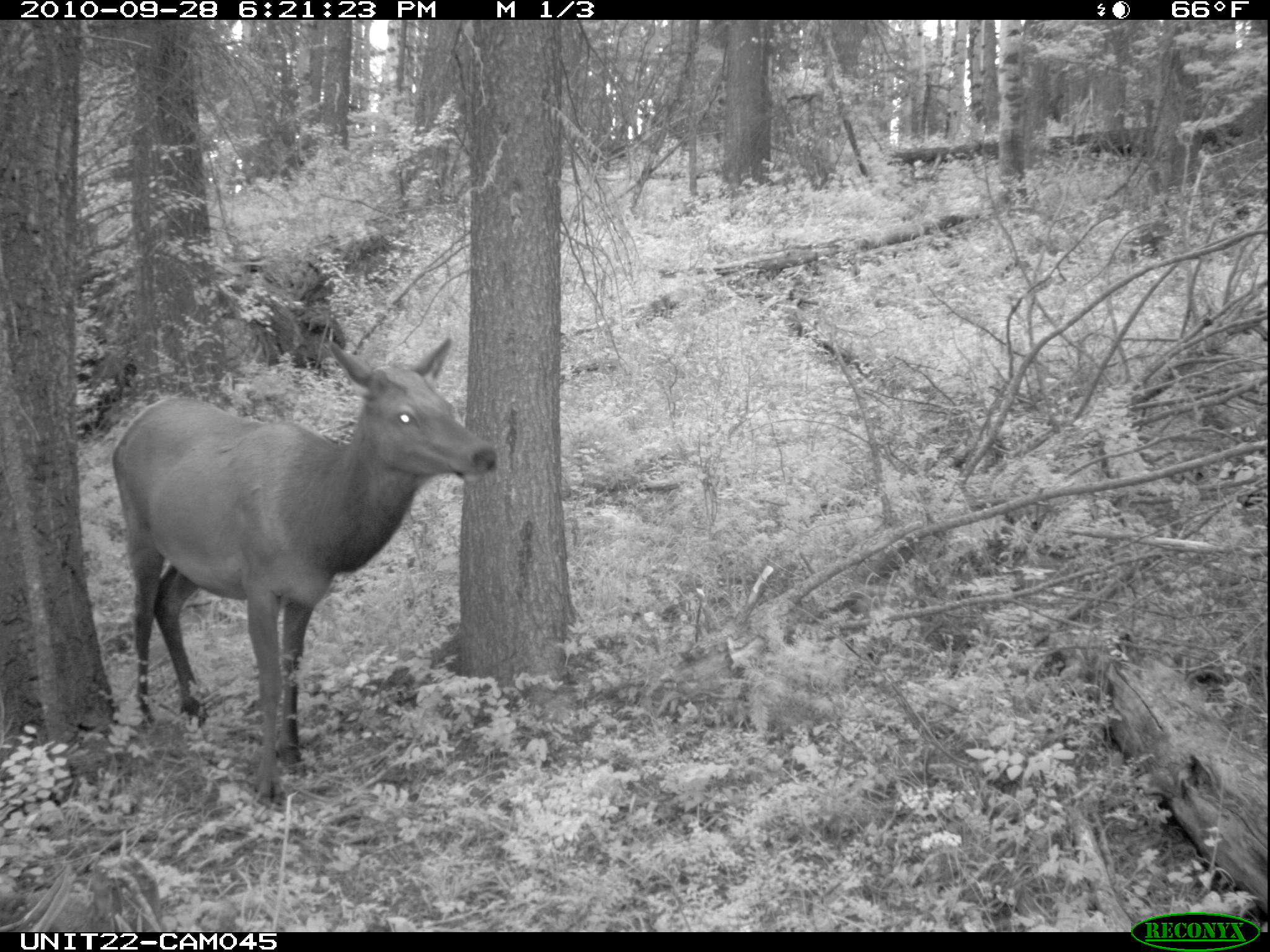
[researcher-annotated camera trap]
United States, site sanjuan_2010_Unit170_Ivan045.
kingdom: Animalia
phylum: Chordata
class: Mammalia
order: Artiodactyla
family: Cervidae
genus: Cervus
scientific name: Cervus elaphus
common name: red deer